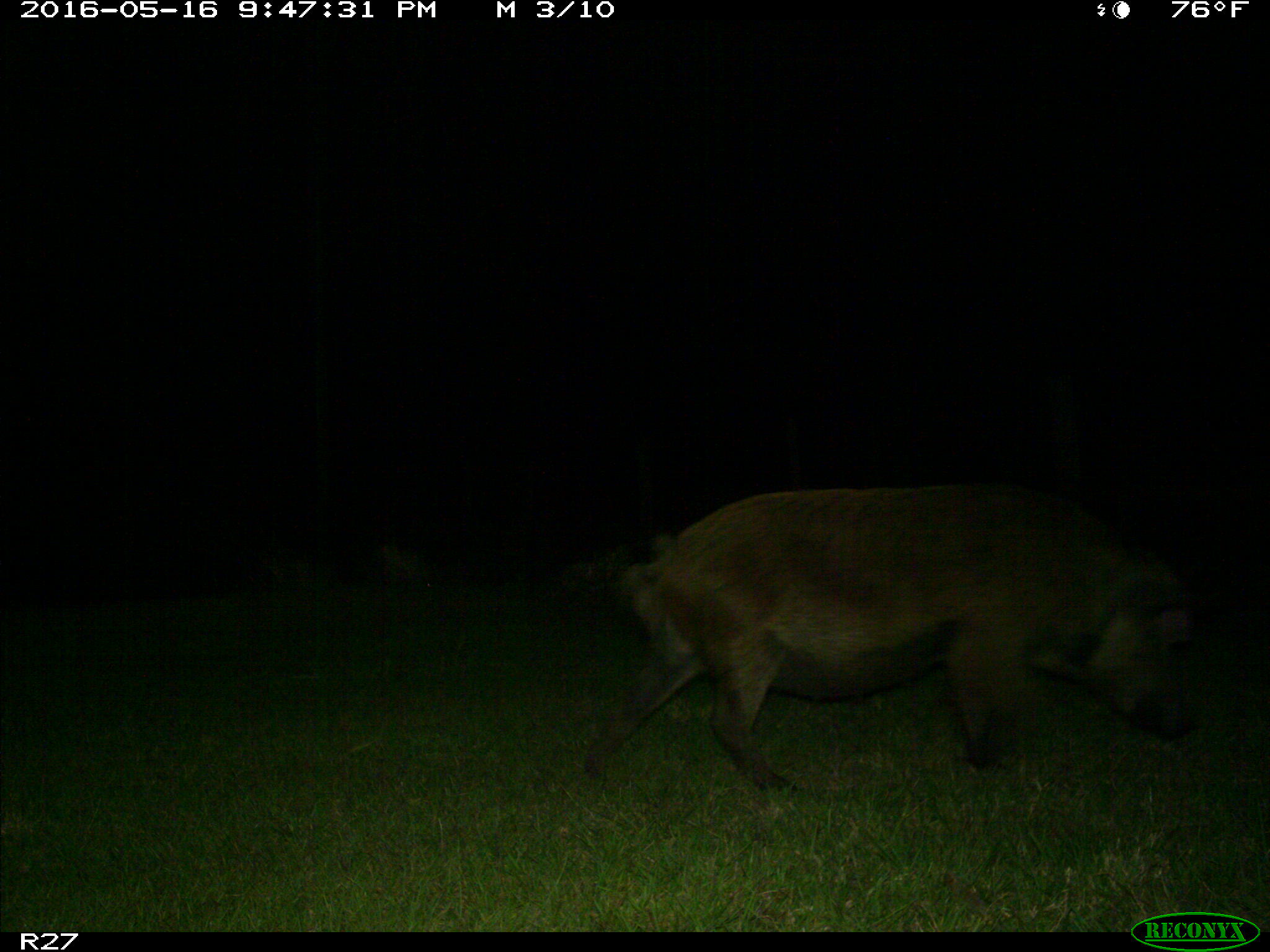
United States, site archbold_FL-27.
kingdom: Animalia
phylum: Chordata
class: Mammalia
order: Artiodactyla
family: Suidae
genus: Sus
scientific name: Sus scrofa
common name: wild boar